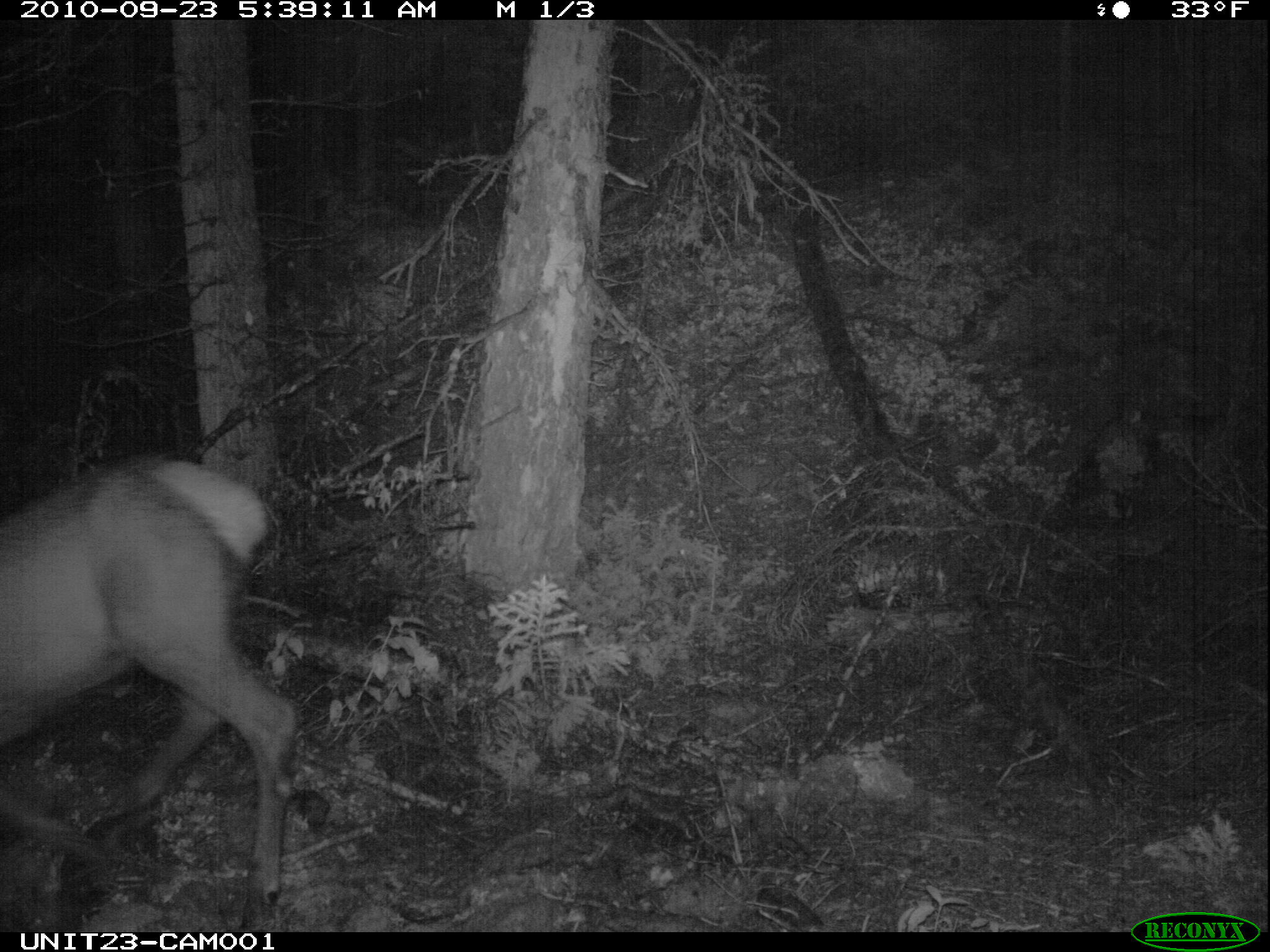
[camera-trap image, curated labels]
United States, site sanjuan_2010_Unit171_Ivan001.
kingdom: Animalia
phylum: Chordata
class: Mammalia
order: Artiodactyla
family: Cervidae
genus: Cervus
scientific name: Cervus elaphus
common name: red deer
Cervus elaphus (red deer).